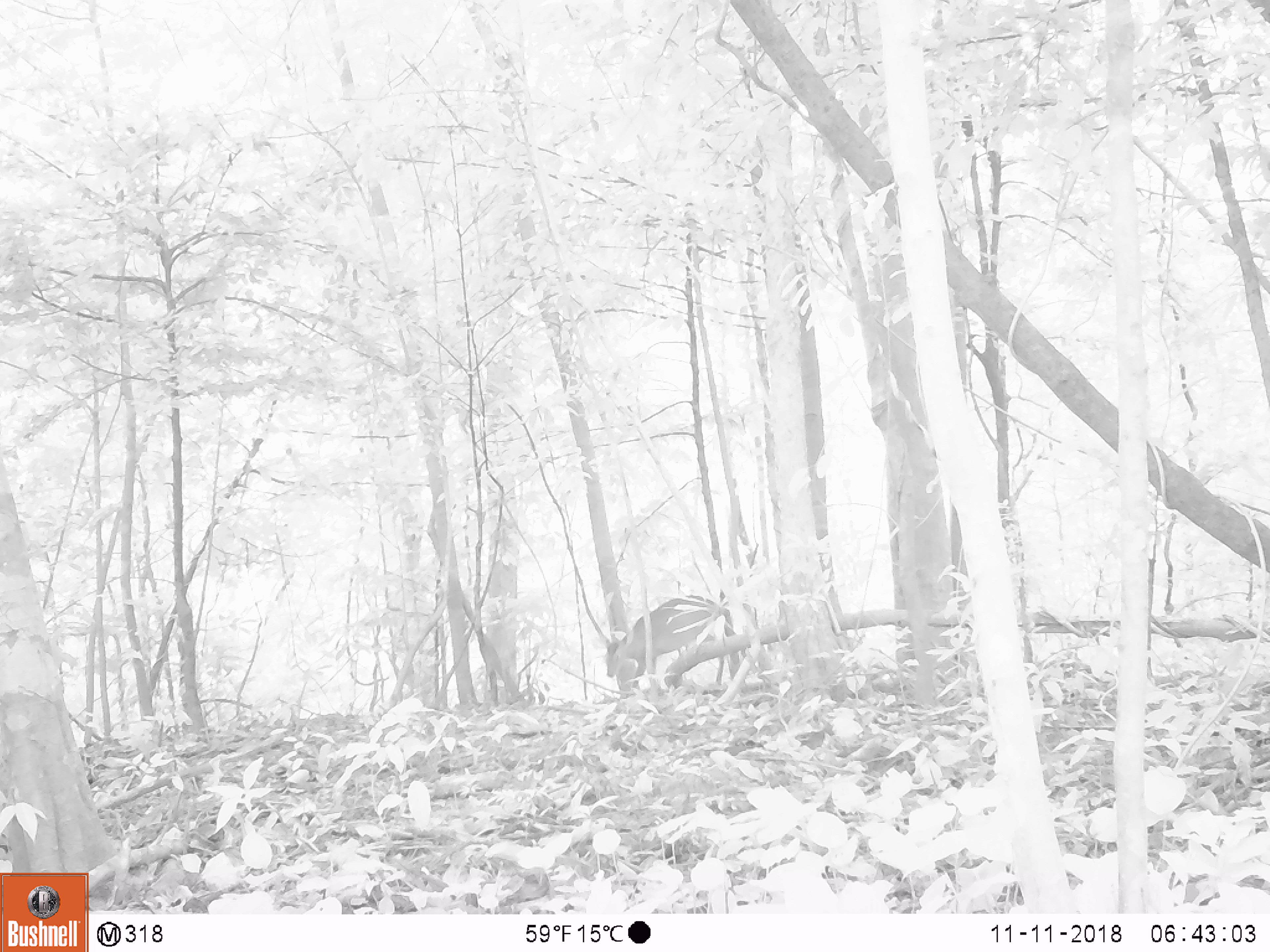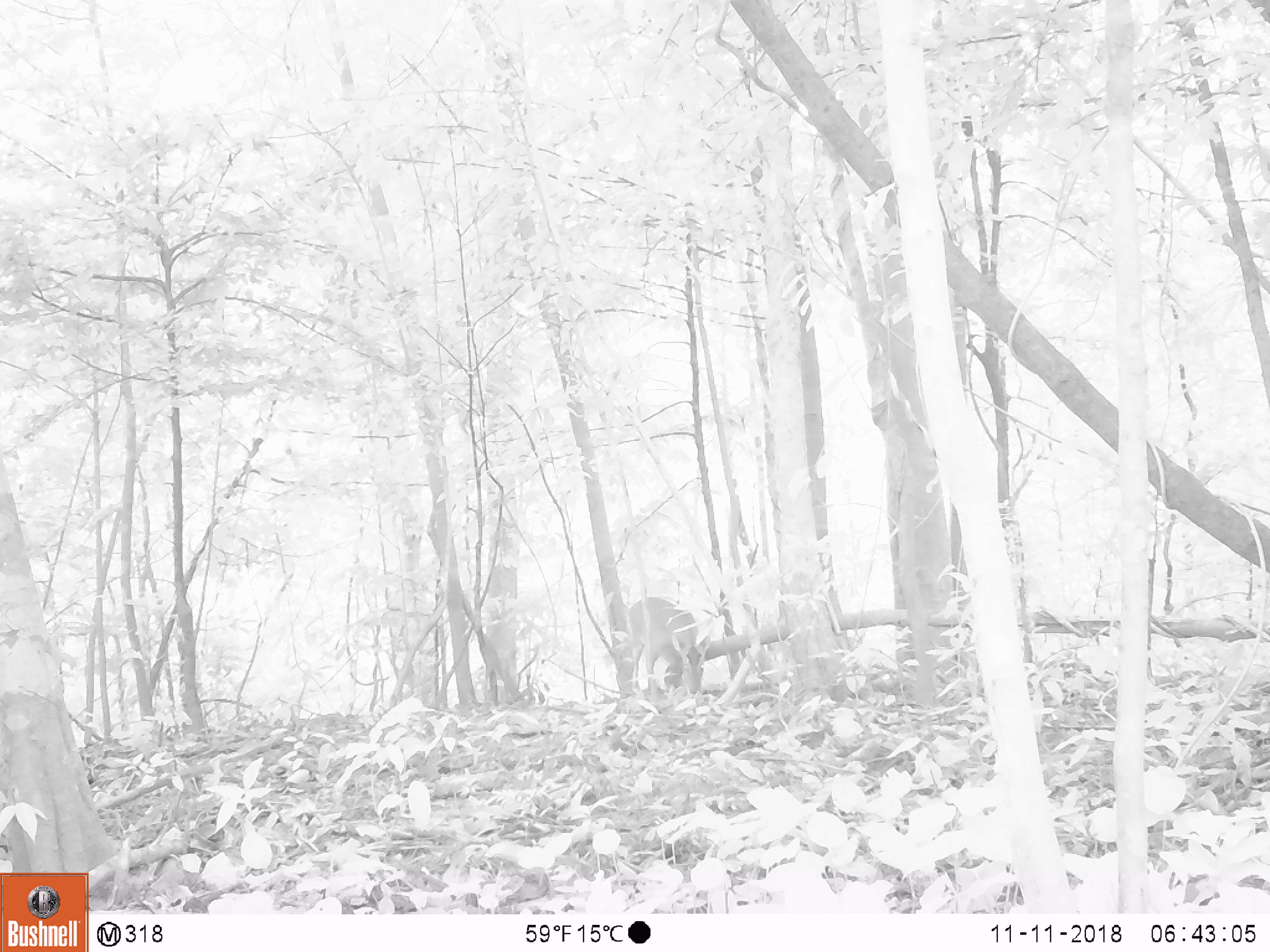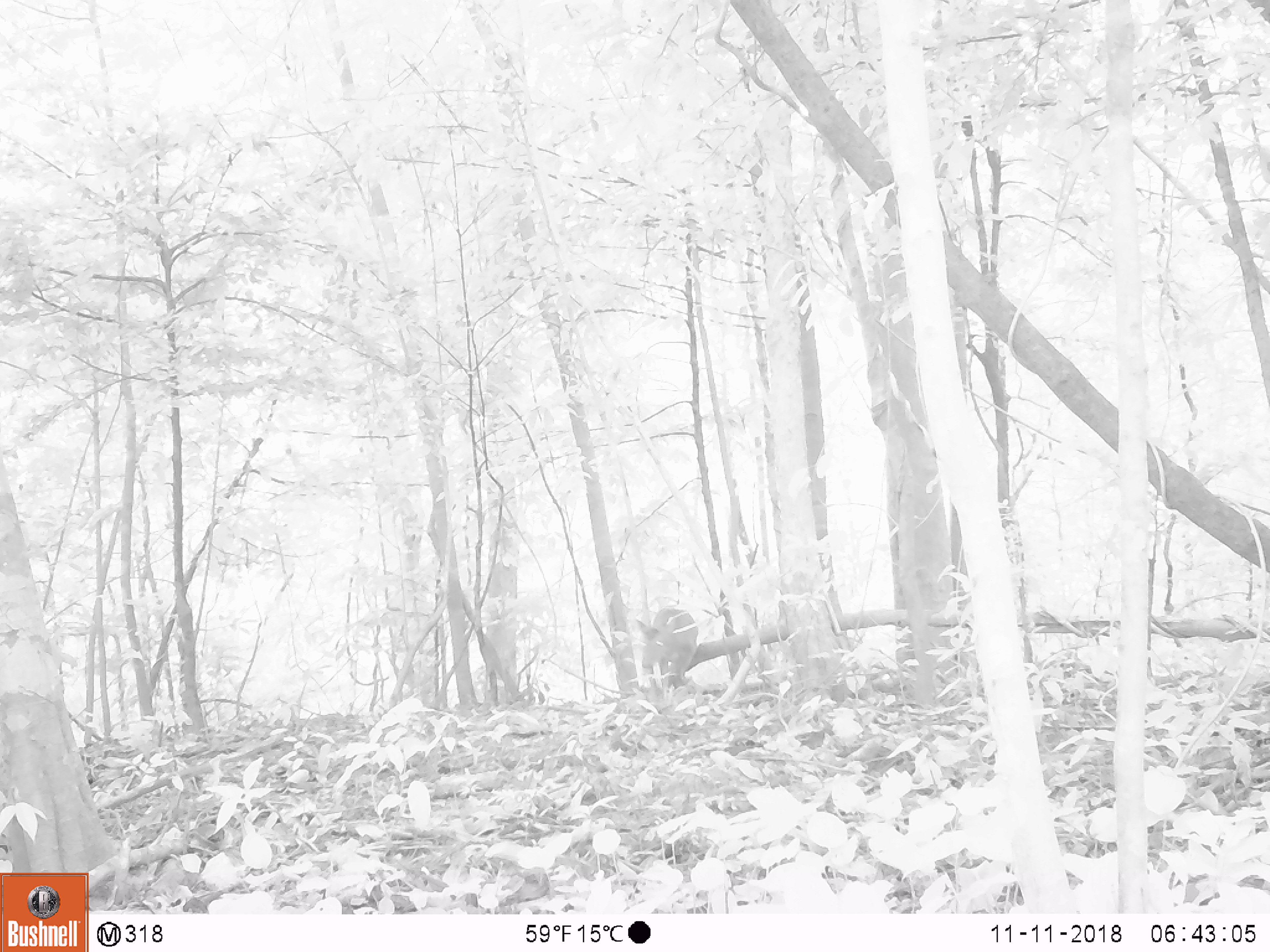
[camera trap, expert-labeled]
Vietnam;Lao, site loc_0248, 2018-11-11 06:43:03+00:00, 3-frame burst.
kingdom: Animalia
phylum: Chordata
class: Mammalia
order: Artiodactyla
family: Cervidae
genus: Muntiacus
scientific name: Muntiacus vuquangensis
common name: large-antlered muntjac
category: large antlered muntjac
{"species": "large antlered muntjac (large-antlered muntjac) (Muntiacus vuquangensis)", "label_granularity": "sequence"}